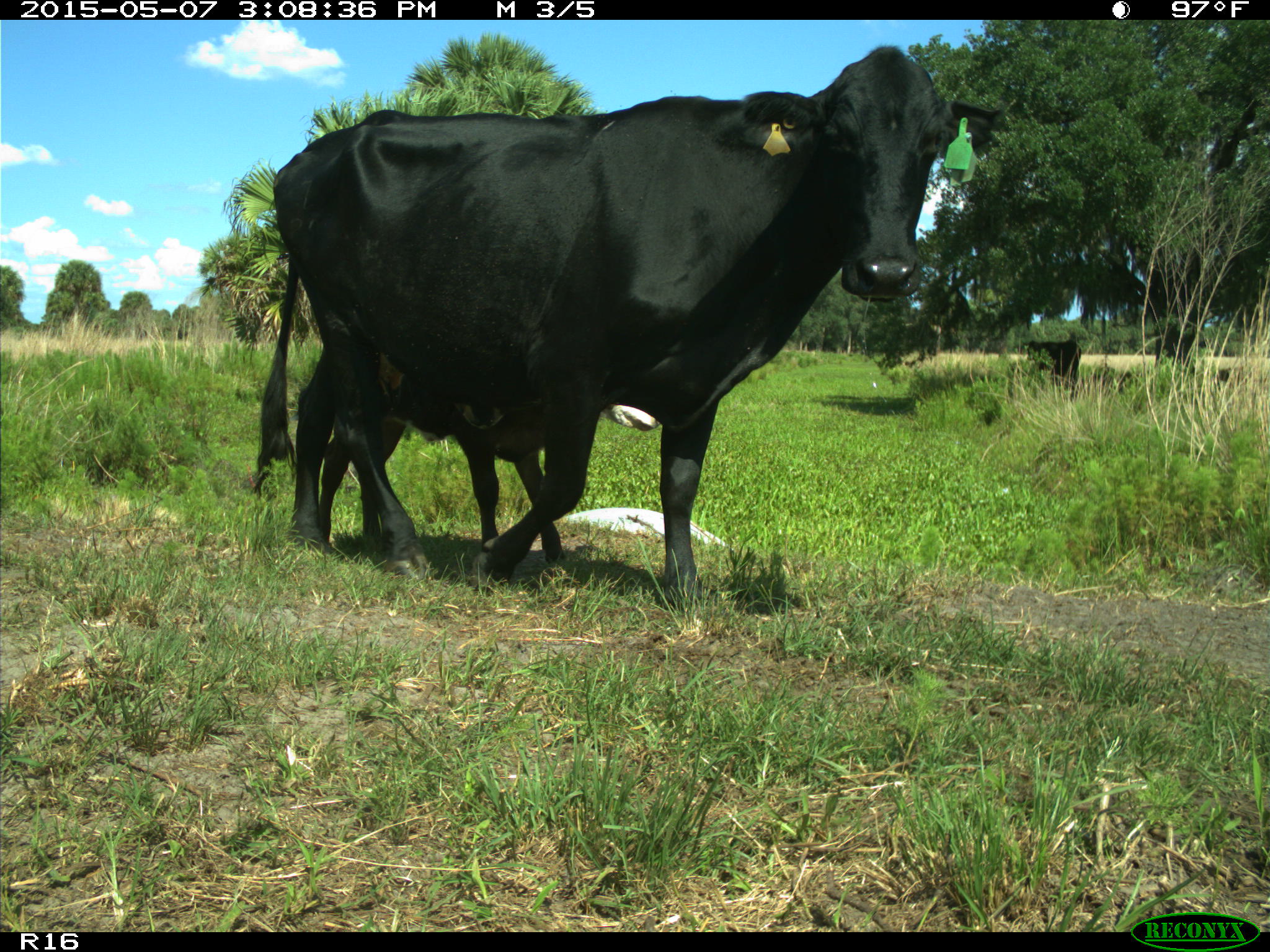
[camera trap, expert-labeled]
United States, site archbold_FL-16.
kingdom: Animalia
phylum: Chordata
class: Mammalia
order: Artiodactyla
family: Bovidae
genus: Bos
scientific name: Bos taurus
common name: domestic cow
Bos taurus (domestic cow).